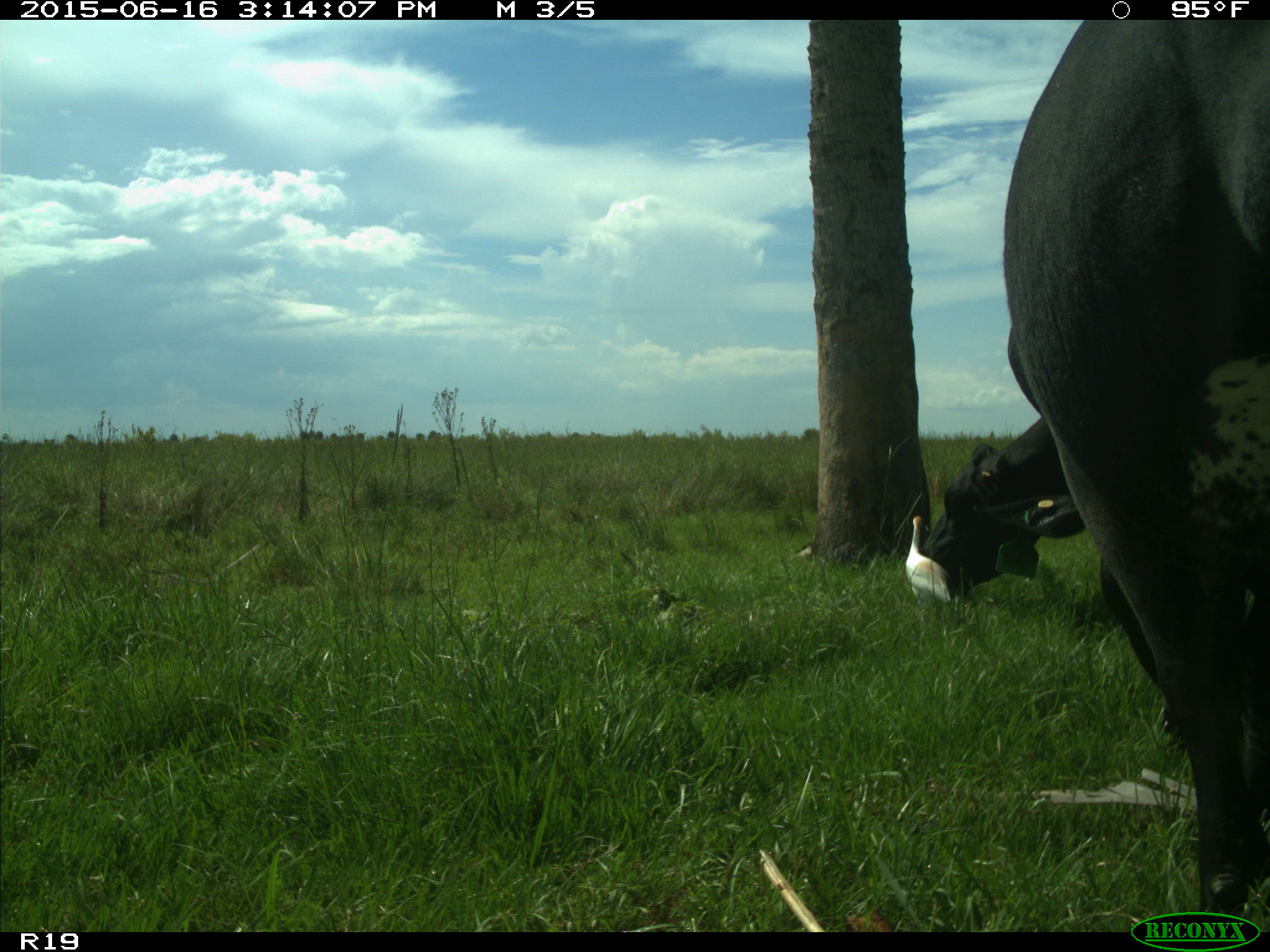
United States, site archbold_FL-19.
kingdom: Animalia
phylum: Chordata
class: Mammalia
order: Artiodactyla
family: Bovidae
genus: Bos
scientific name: Bos taurus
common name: domestic cow